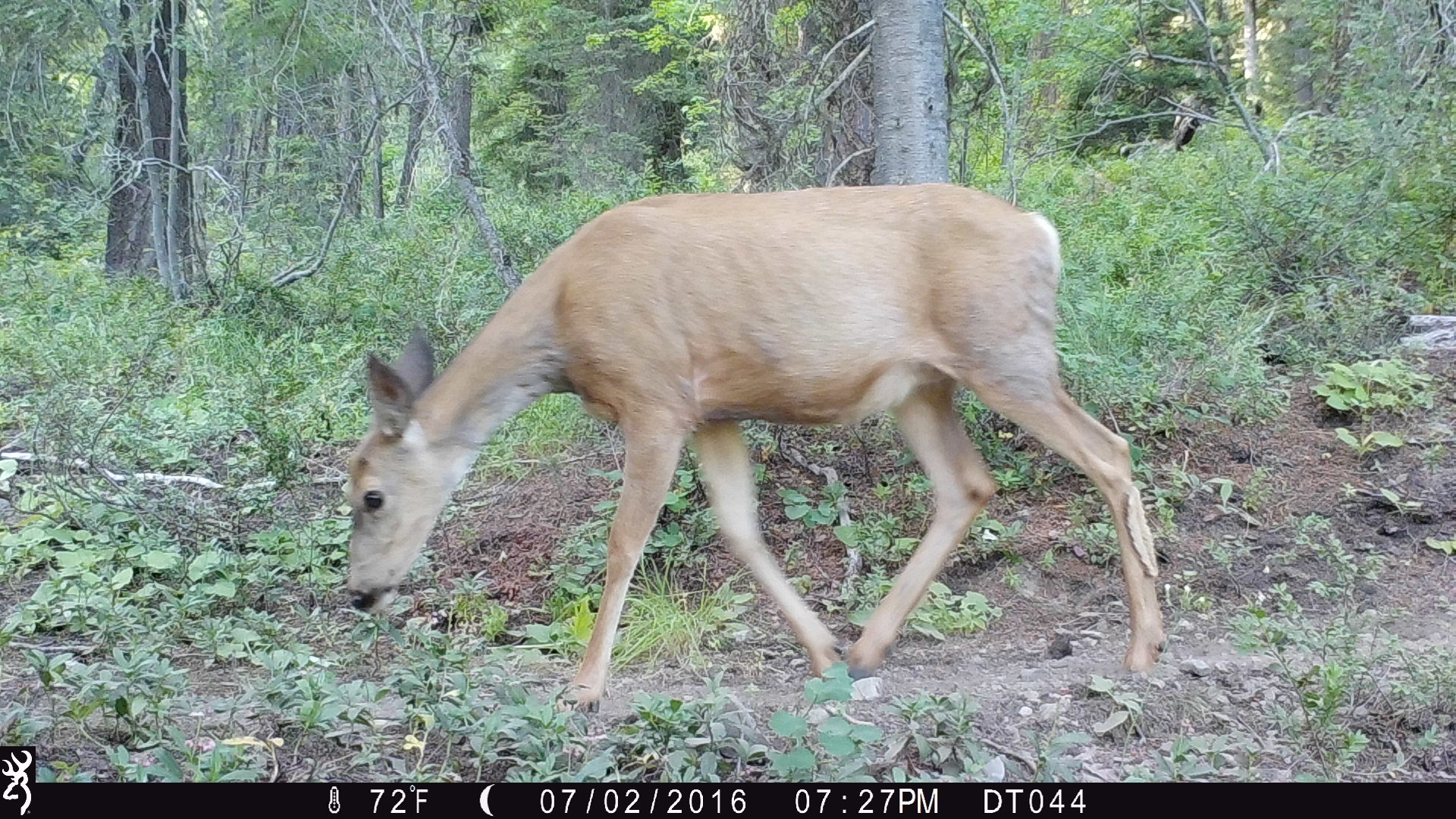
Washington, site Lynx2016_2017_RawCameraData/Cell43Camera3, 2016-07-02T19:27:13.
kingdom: Animalia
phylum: Chordata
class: Mammalia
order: Artiodactyla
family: Cervidae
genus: Odocoileus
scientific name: Odocoileus hemionus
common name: mule deer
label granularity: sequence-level